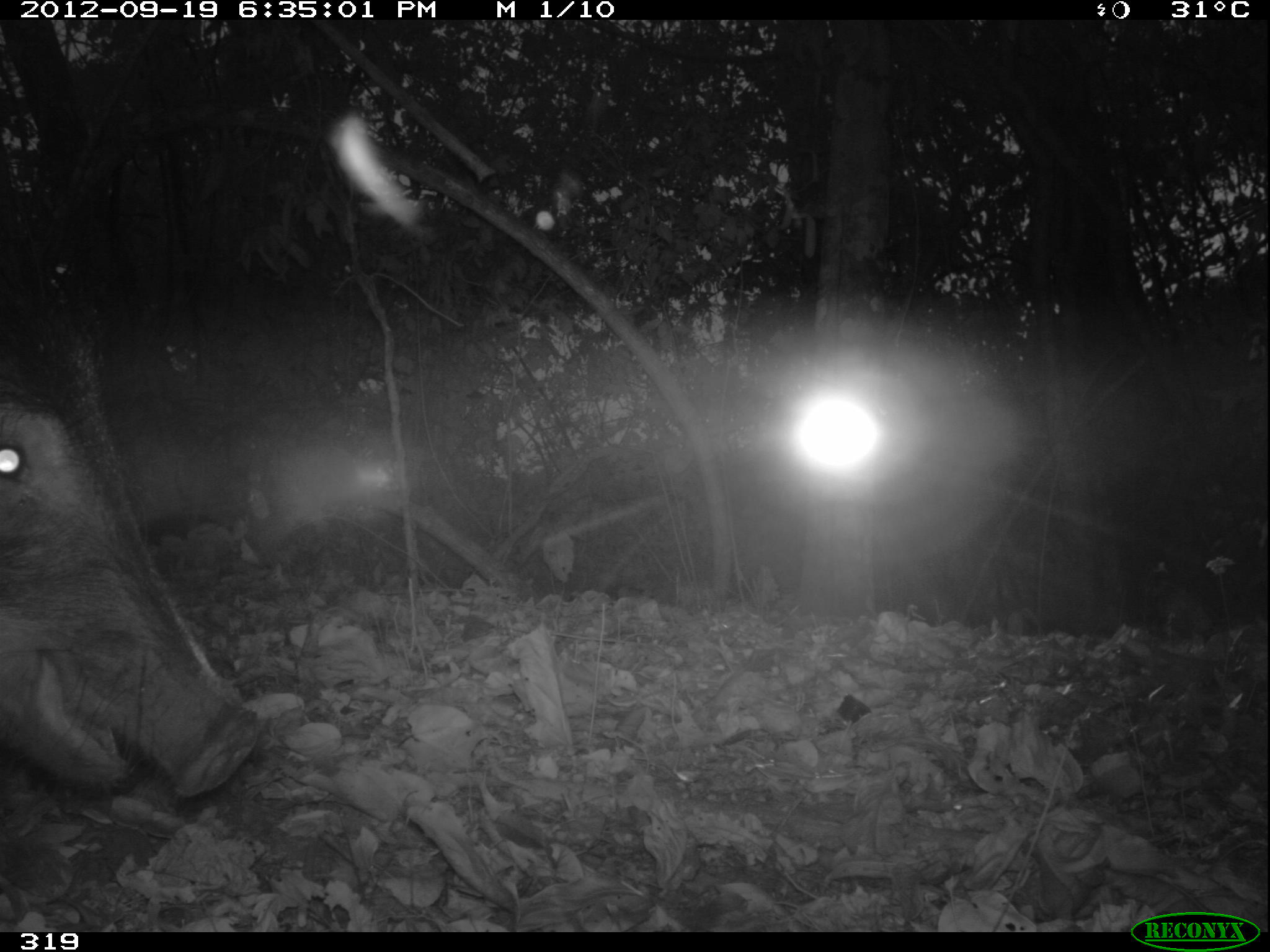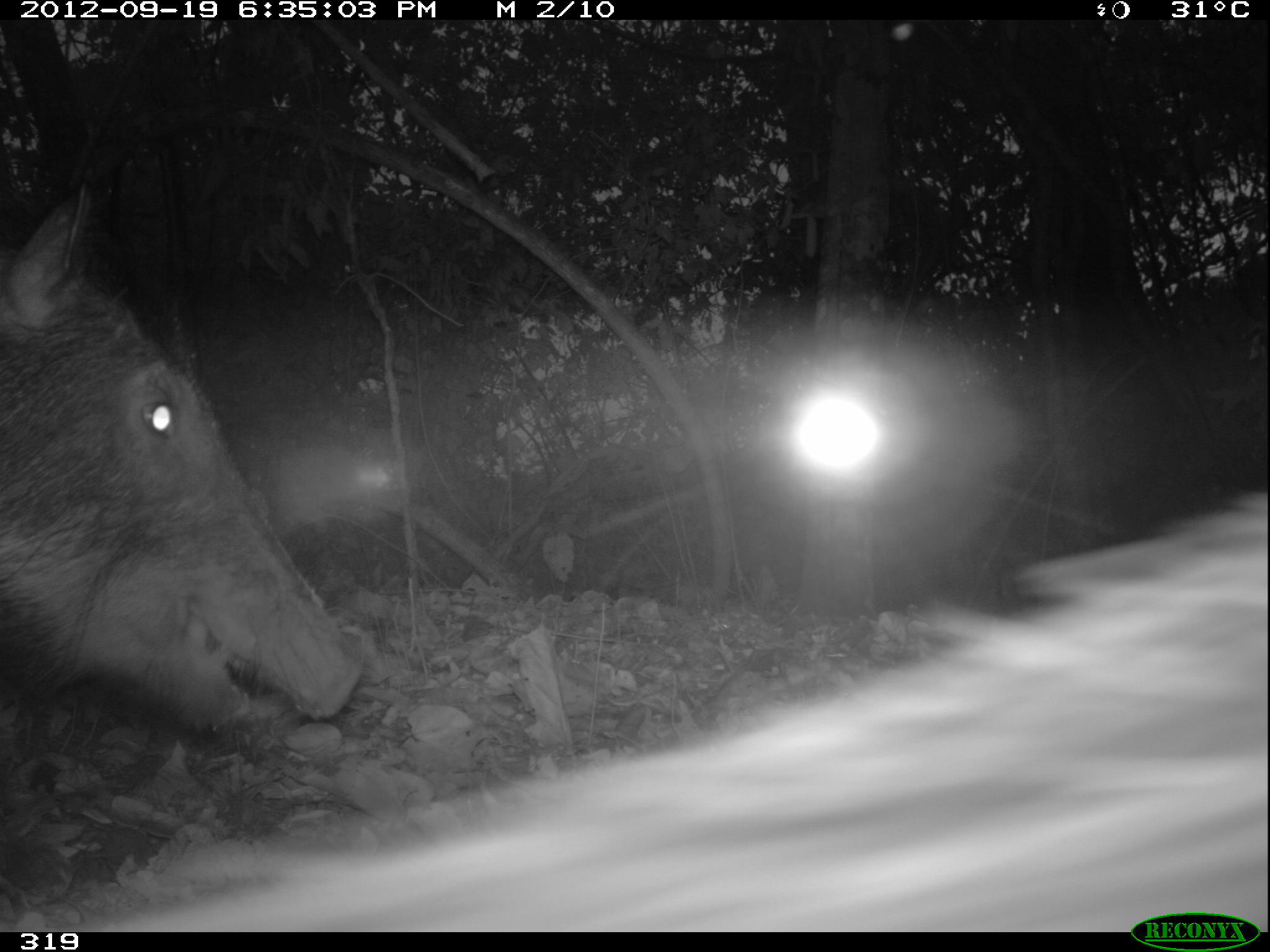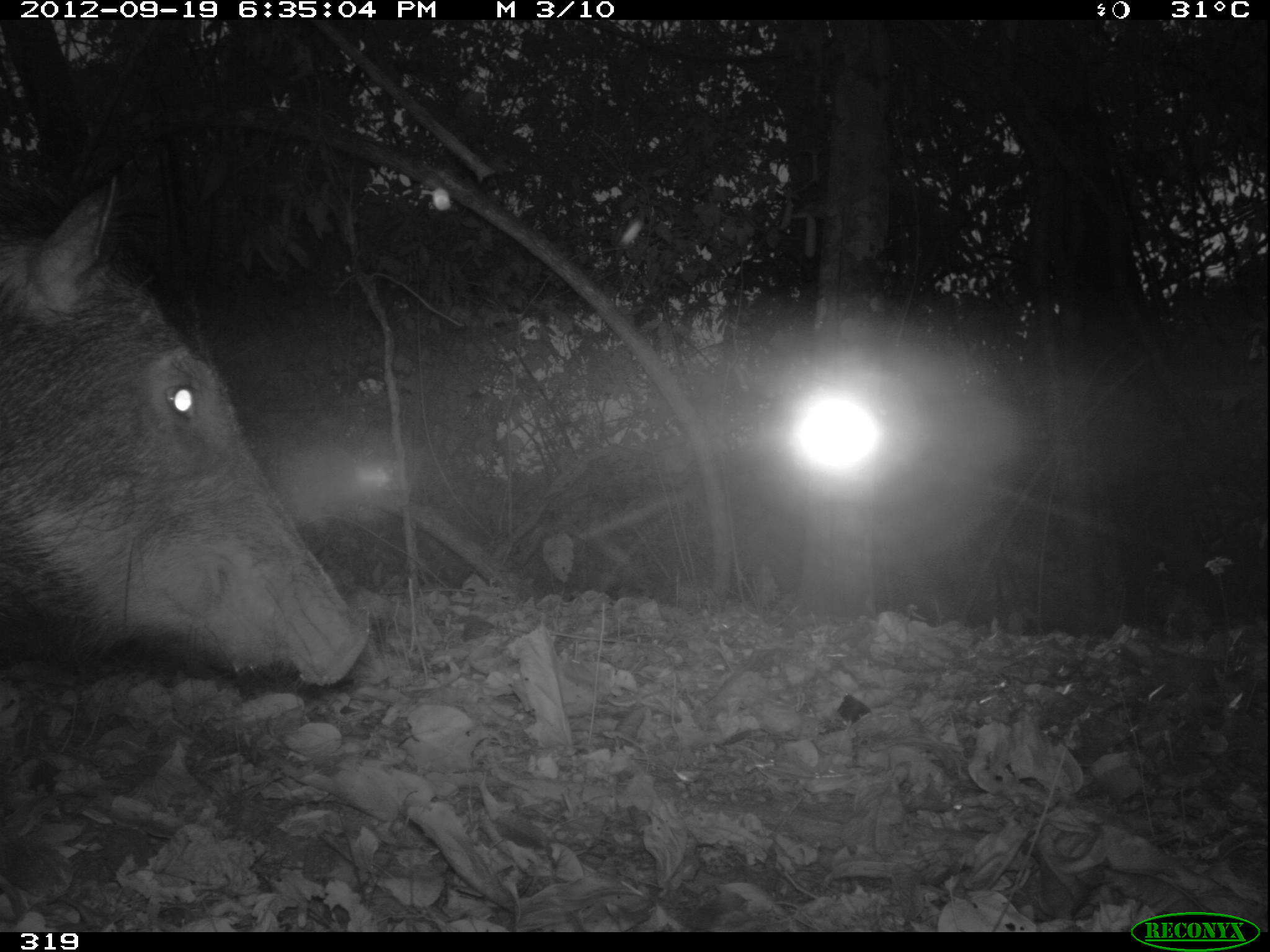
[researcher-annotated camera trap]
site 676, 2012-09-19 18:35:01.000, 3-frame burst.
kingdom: Animalia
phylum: Chordata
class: Mammalia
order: Artiodactyla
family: Tayassuidae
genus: Tayassu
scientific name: Tayassu pecari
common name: white-lipped peccary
Tayassu pecari (white-lipped peccary).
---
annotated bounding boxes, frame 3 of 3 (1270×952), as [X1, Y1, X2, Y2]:
tayassu pecari: [0, 175, 369, 684]